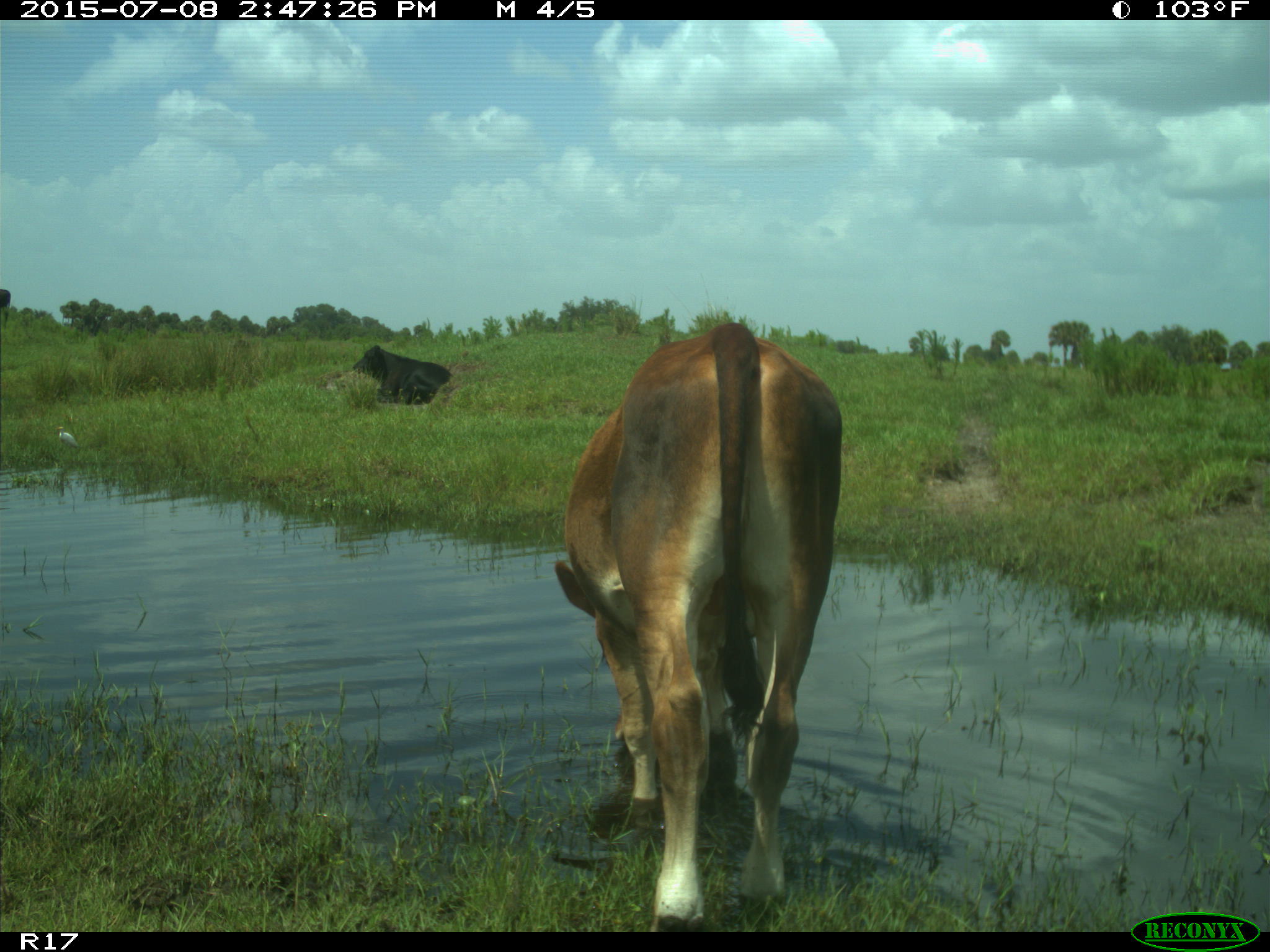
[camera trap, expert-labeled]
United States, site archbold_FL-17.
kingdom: Animalia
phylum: Chordata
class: Mammalia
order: Artiodactyla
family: Bovidae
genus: Bos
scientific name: Bos taurus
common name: domestic cow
Bos taurus (domestic cow).